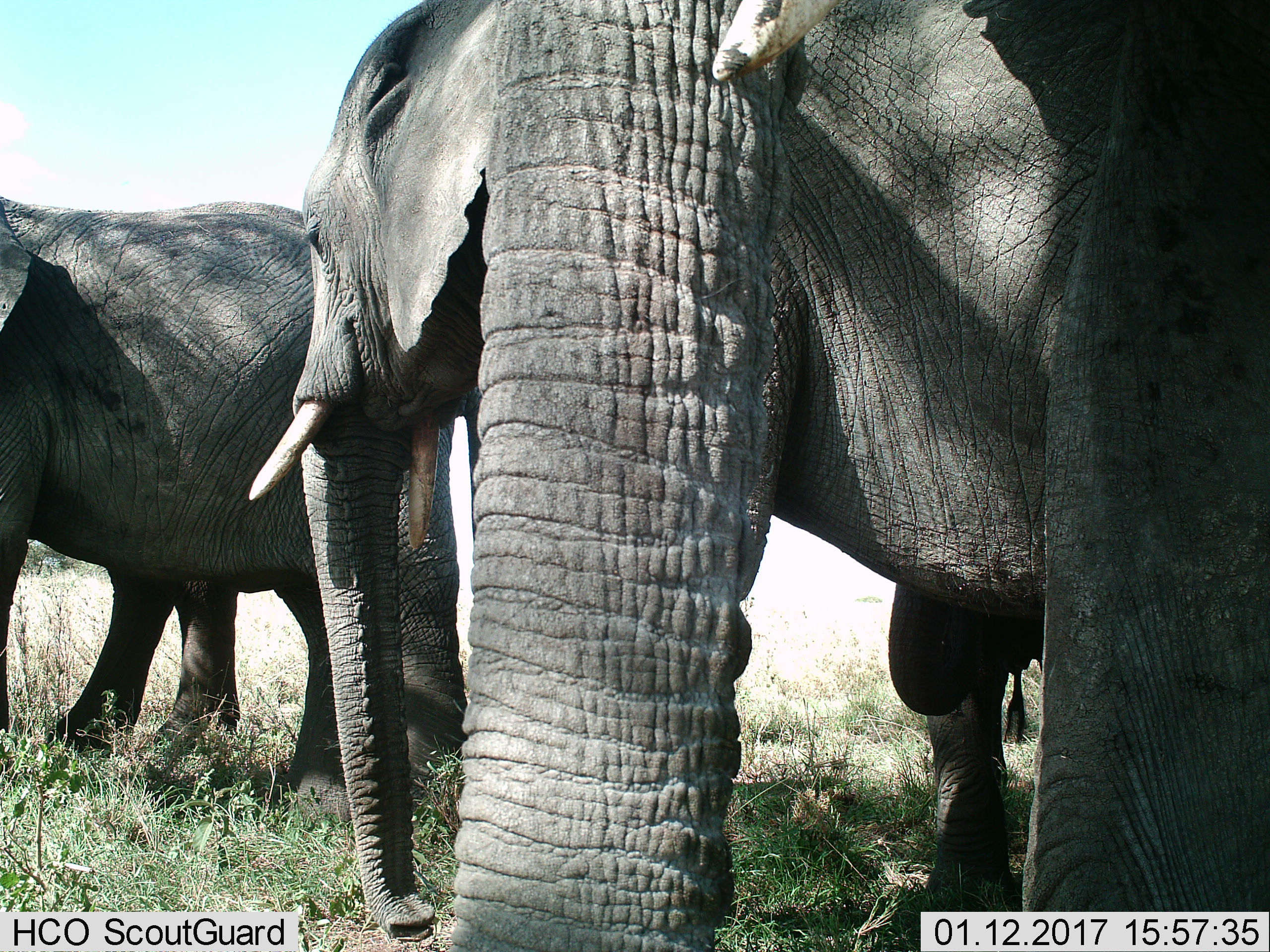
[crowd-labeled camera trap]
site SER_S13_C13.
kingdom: Animalia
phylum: Chordata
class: Mammalia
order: Proboscidea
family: Elephantidae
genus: Loxodonta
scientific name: Loxodonta africana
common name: african bush elephant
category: elephant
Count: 3.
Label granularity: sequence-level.